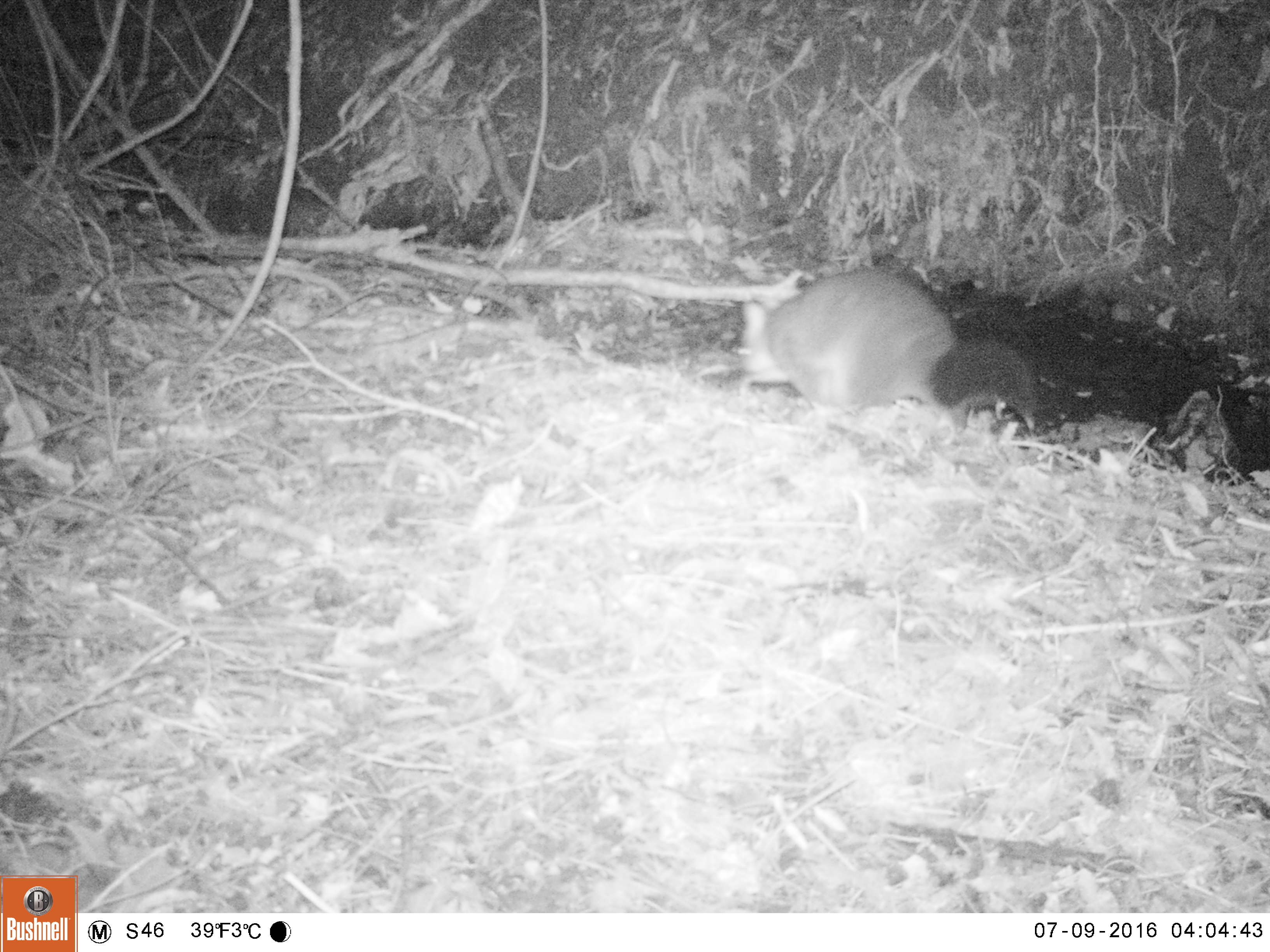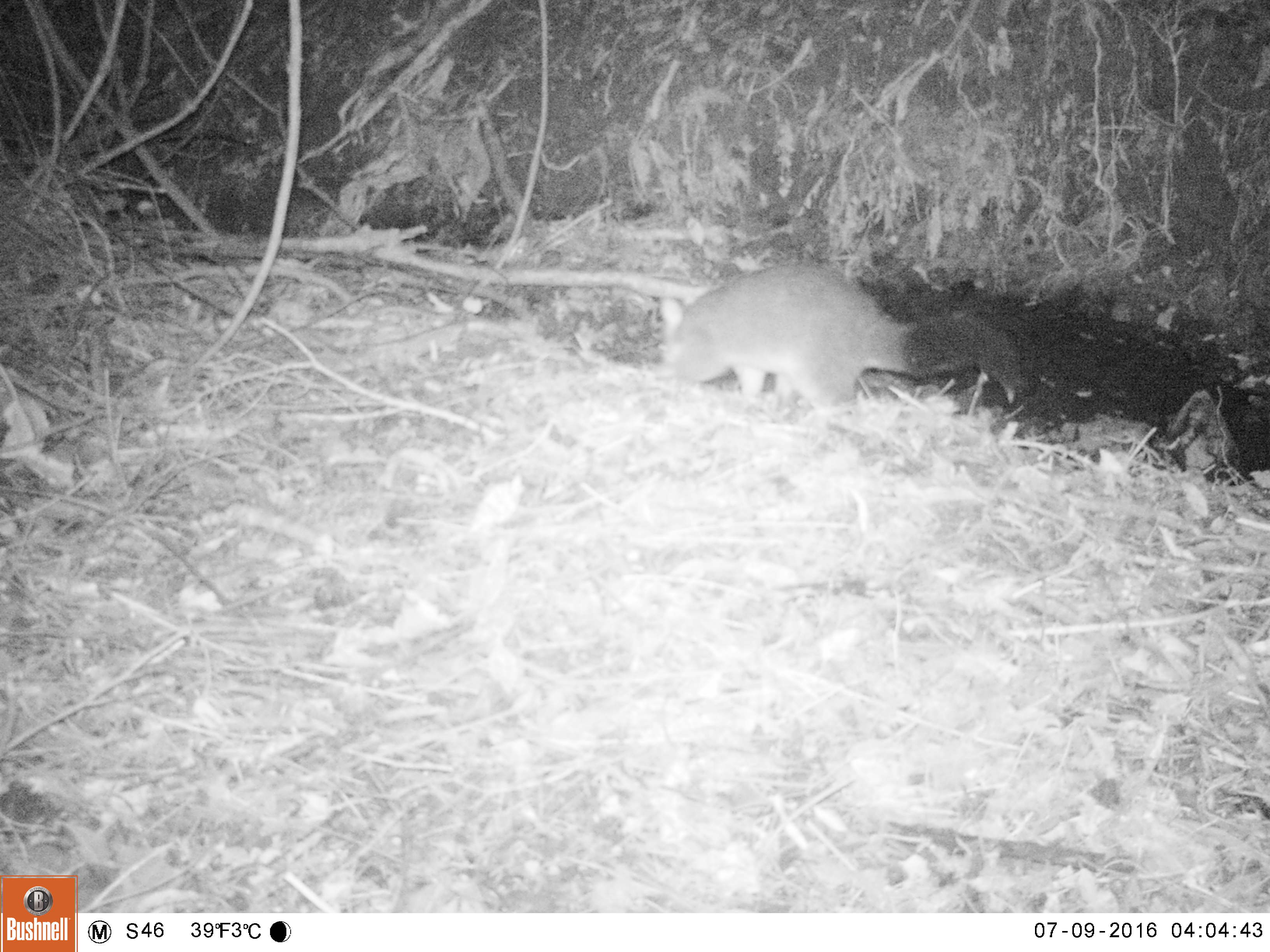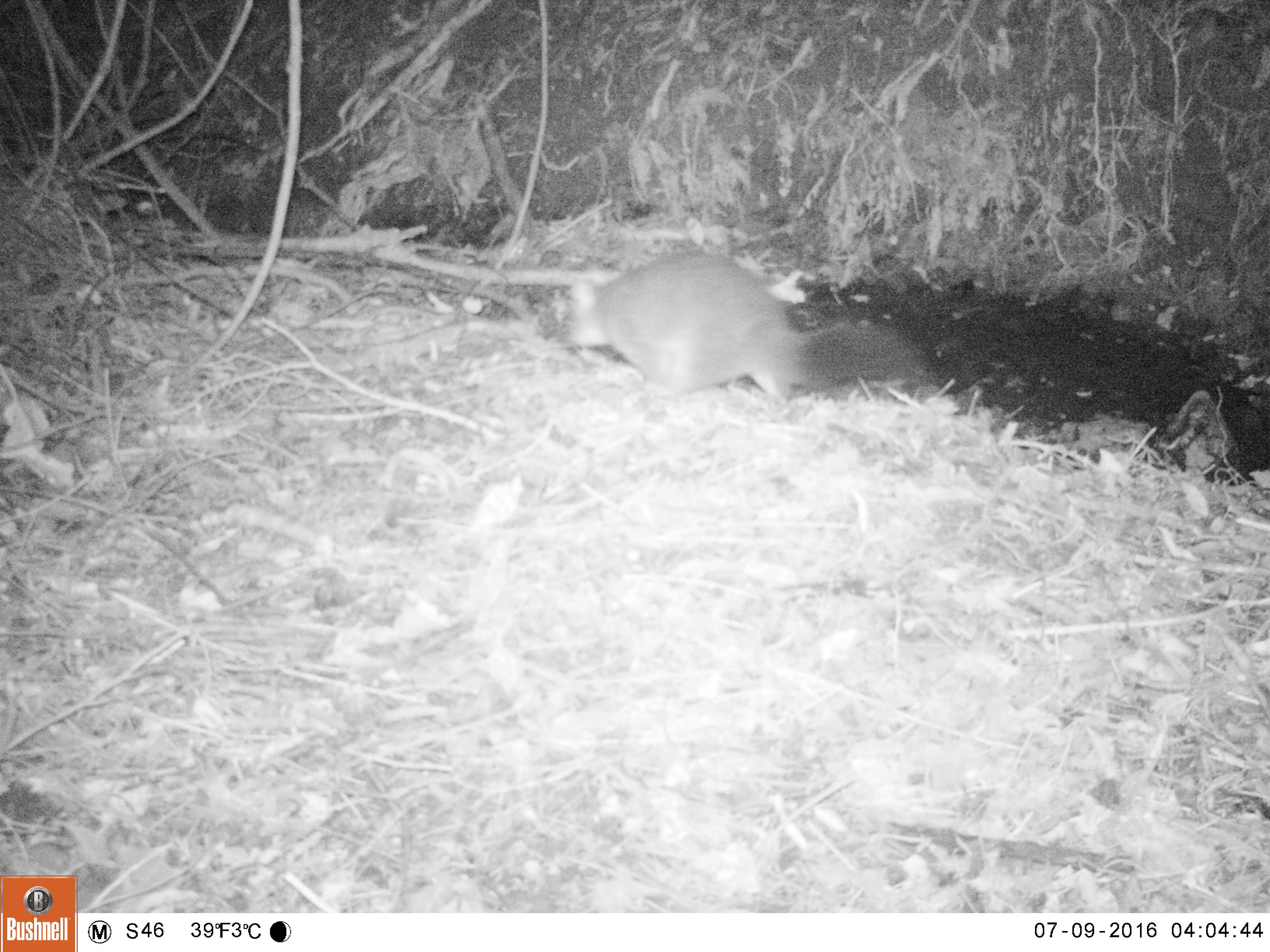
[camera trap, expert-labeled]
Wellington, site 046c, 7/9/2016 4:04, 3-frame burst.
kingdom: Animalia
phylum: Chordata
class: Mammalia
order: Didelphimorphia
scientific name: Didelphimorphia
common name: possum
Possum (Didelphimorphia).